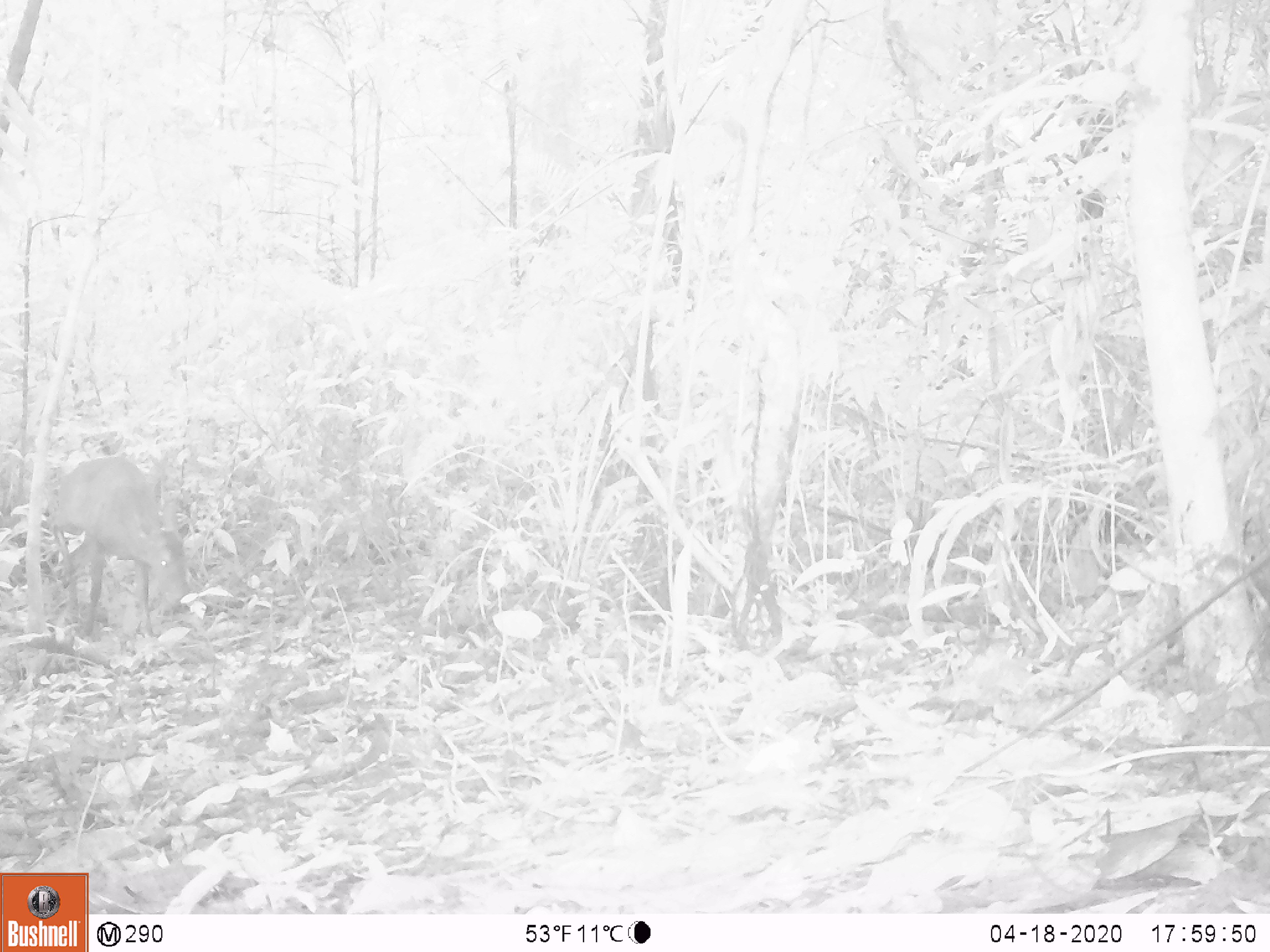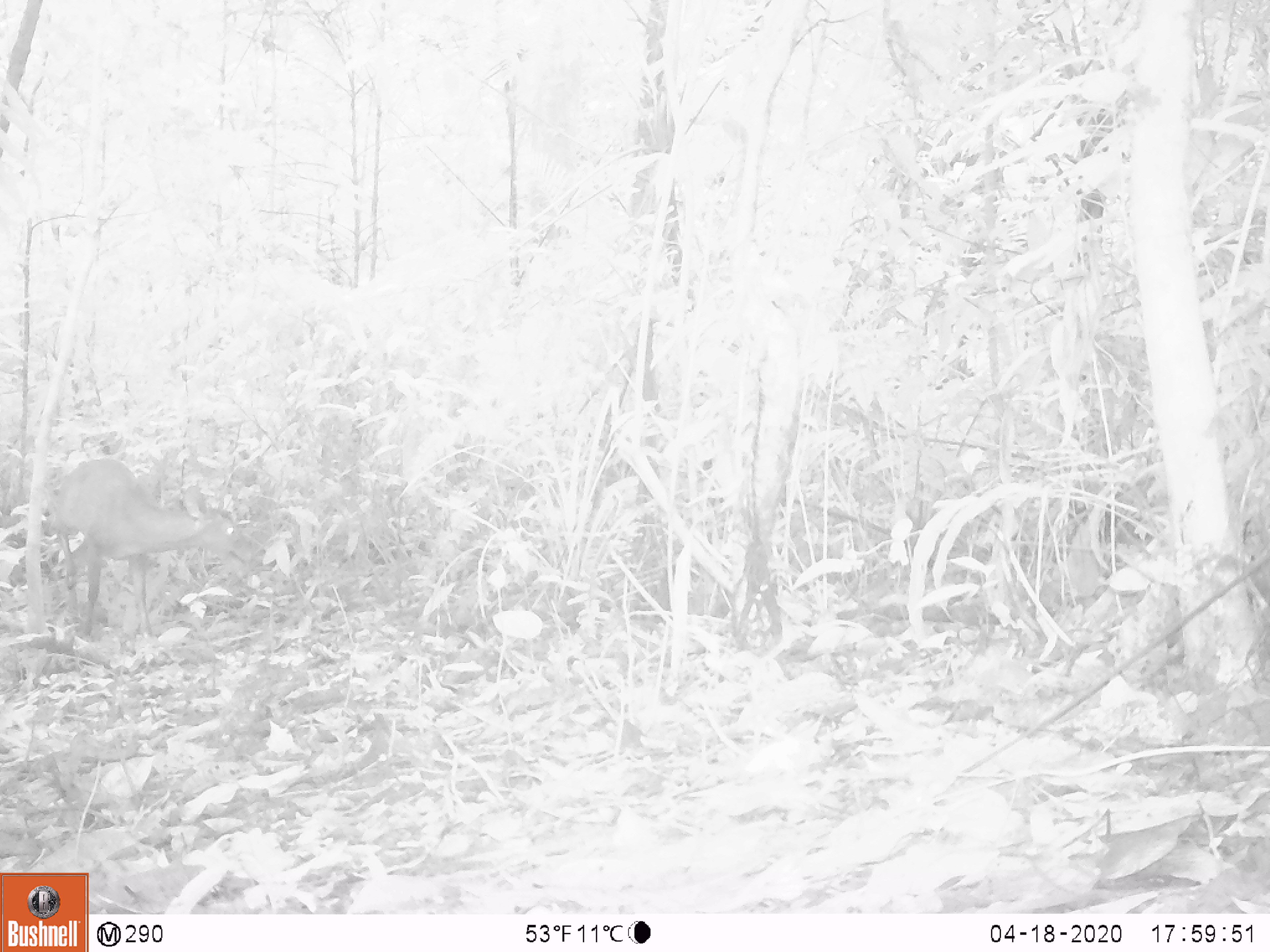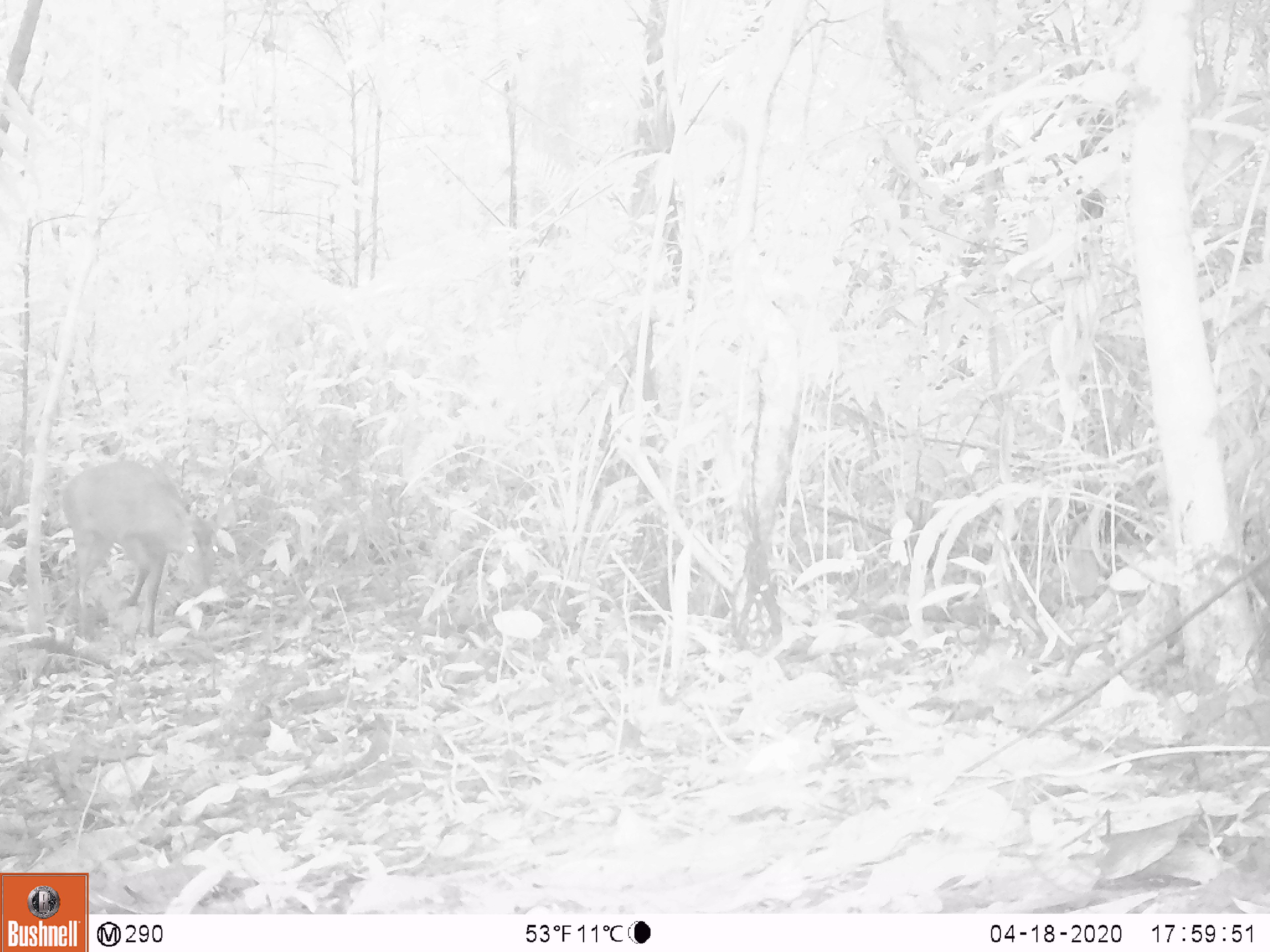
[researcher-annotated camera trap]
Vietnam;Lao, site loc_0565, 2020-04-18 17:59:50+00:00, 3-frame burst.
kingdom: Animalia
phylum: Chordata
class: Mammalia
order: Artiodactyla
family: Cervidae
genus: Muntiacus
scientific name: Muntiacus vuquangensis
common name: large-antlered muntjac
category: large antlered muntjac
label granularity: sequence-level